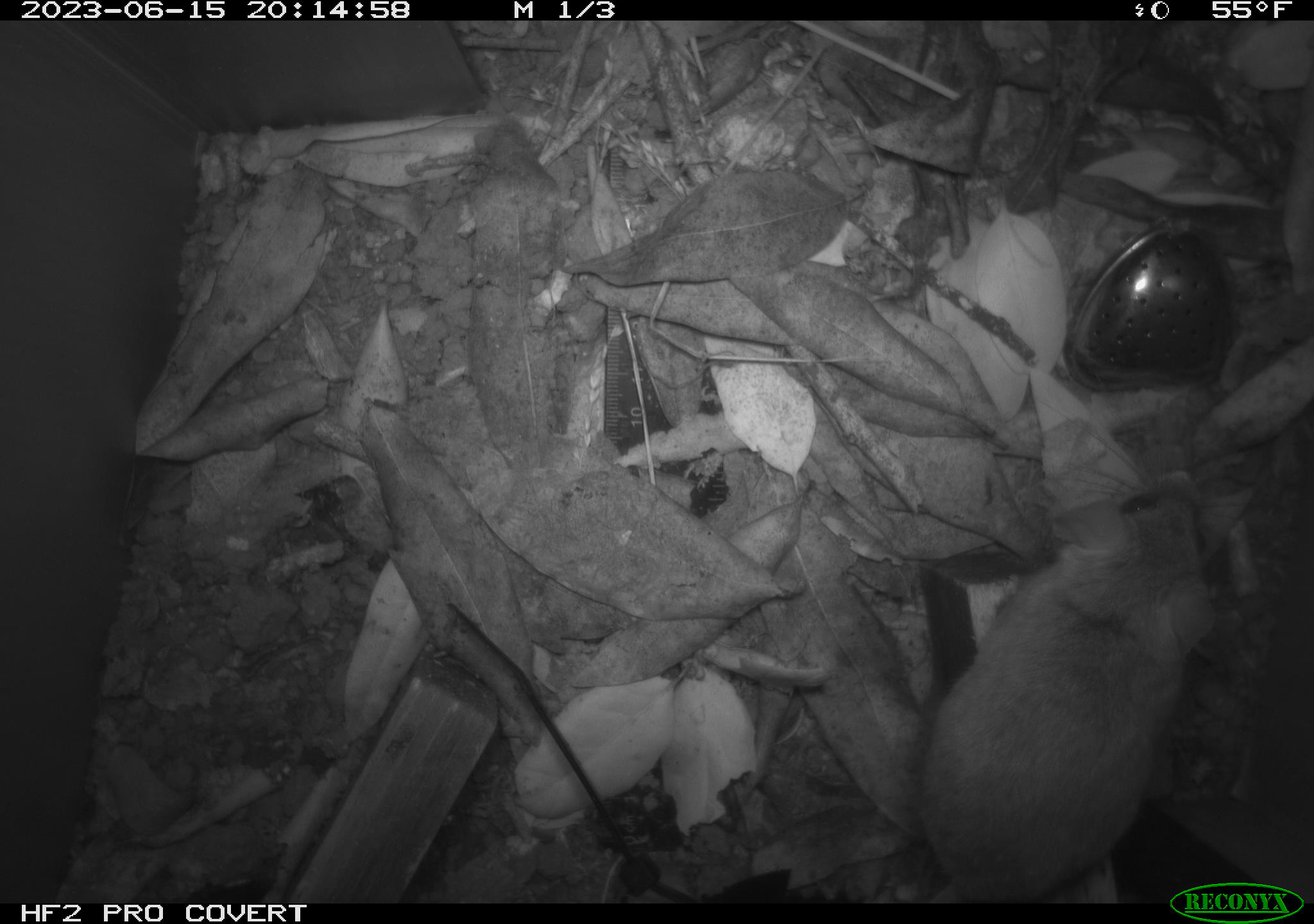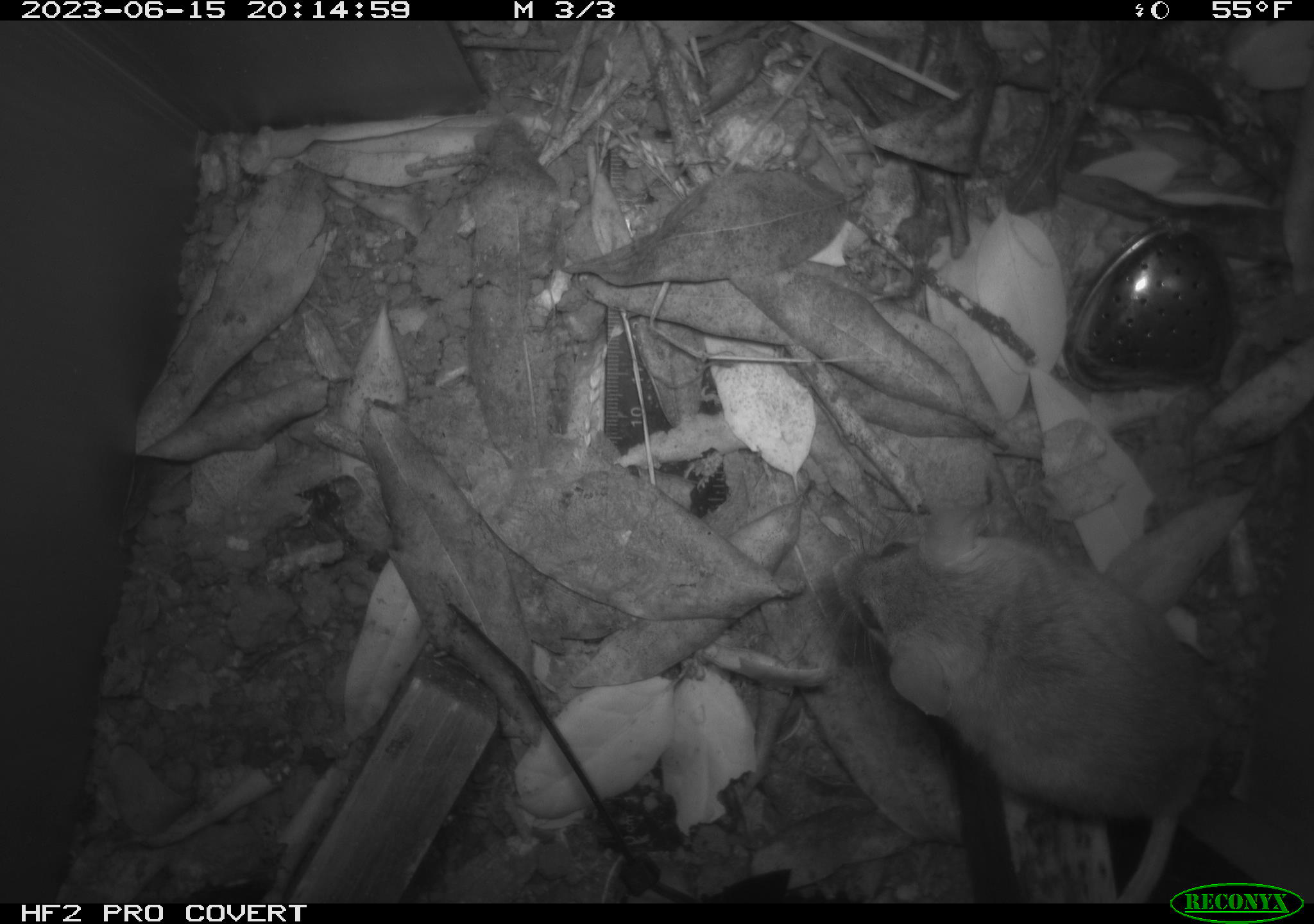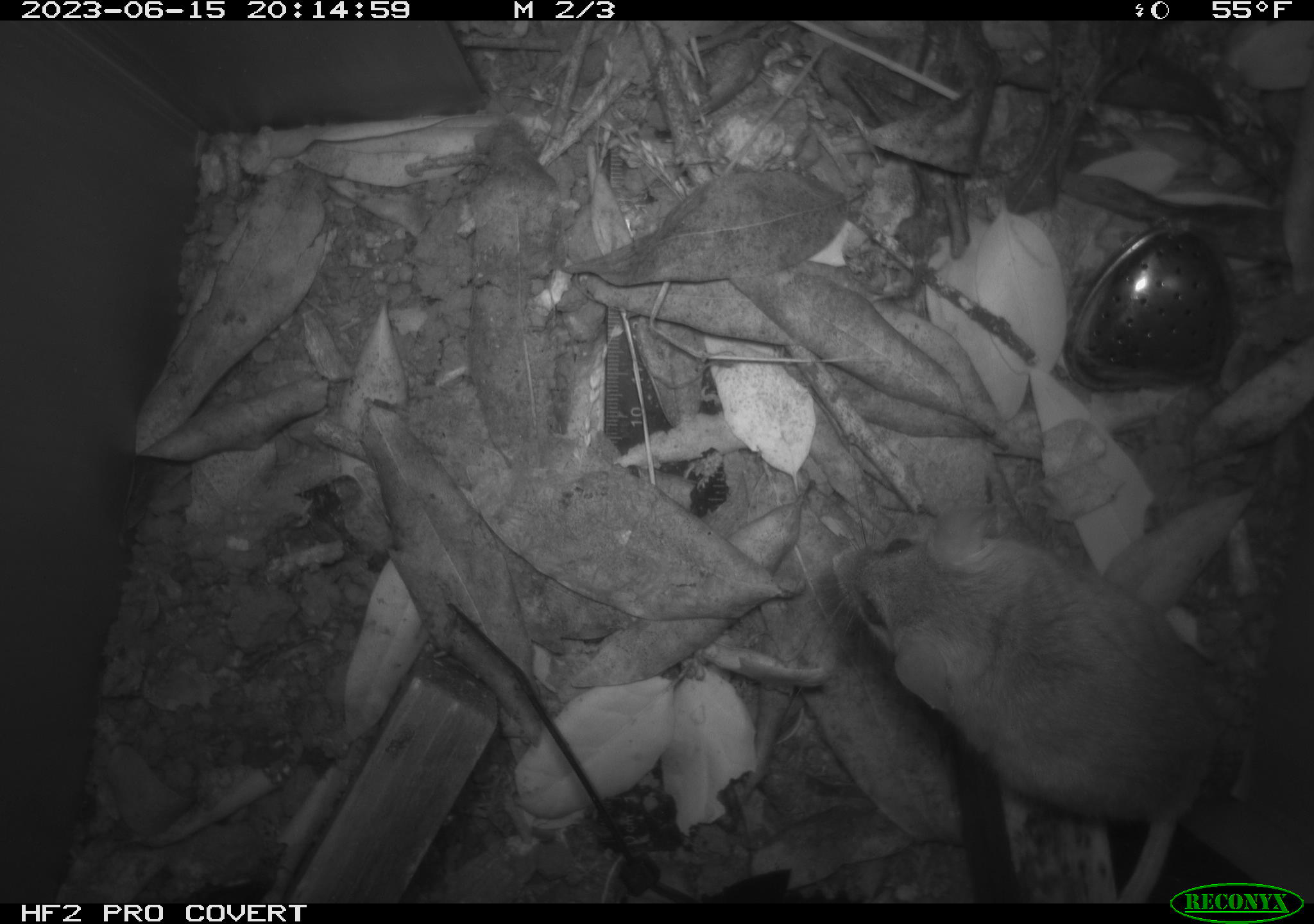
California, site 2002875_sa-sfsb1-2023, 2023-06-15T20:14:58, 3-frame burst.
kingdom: Animalia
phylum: Chordata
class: Mammalia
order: Rodentia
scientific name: Rodentia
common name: mouse species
Mouse species (Rodentia).